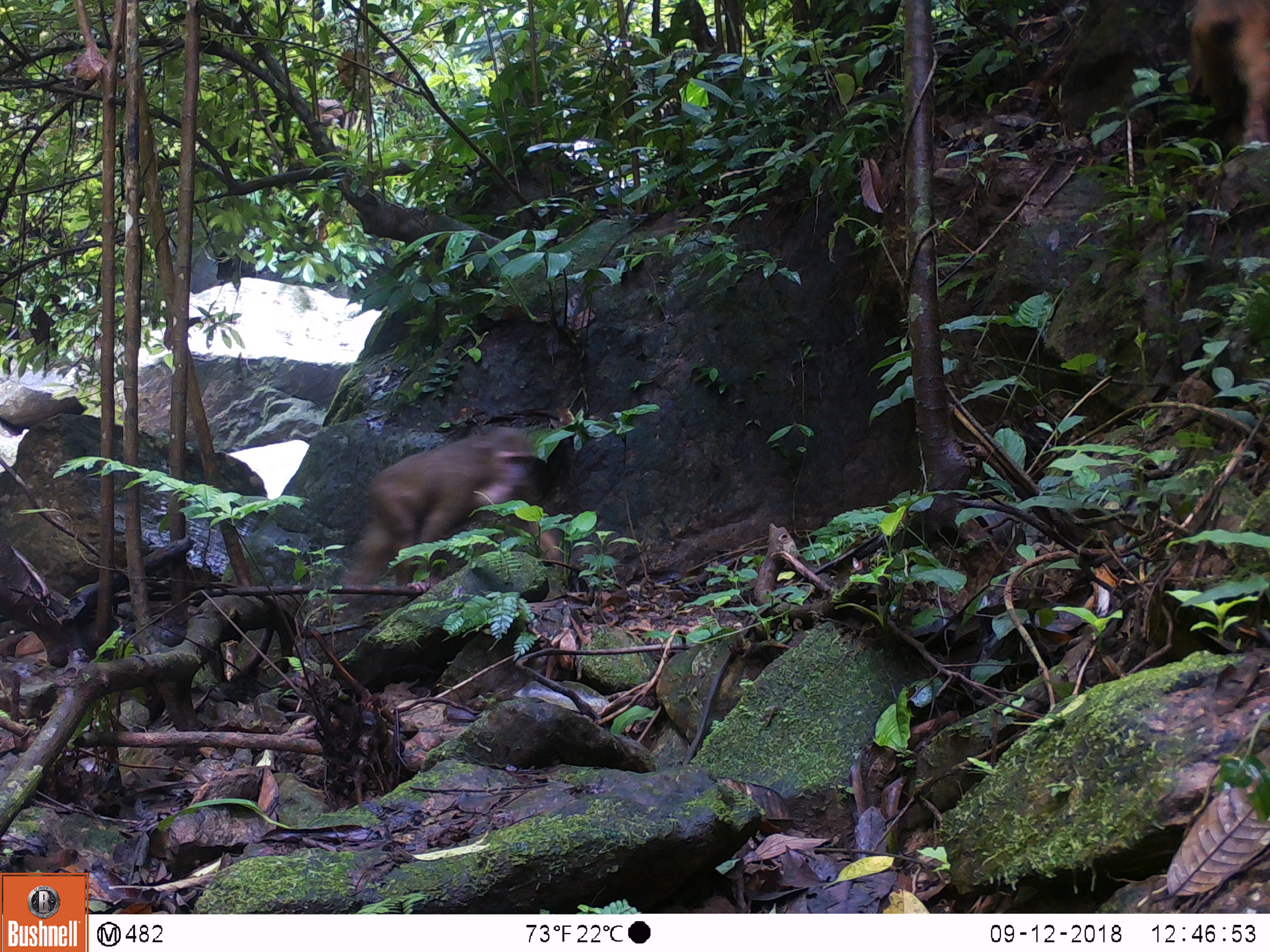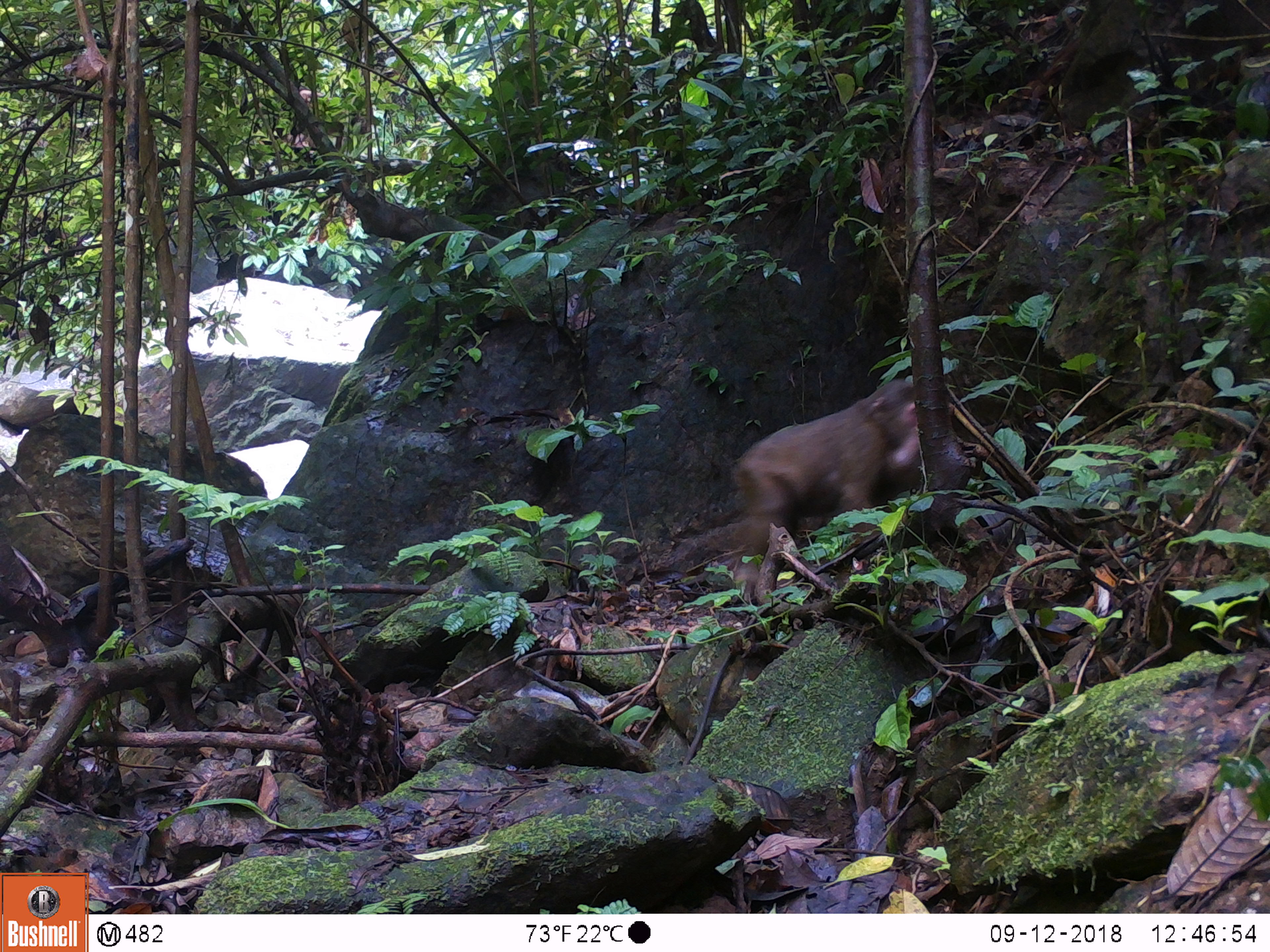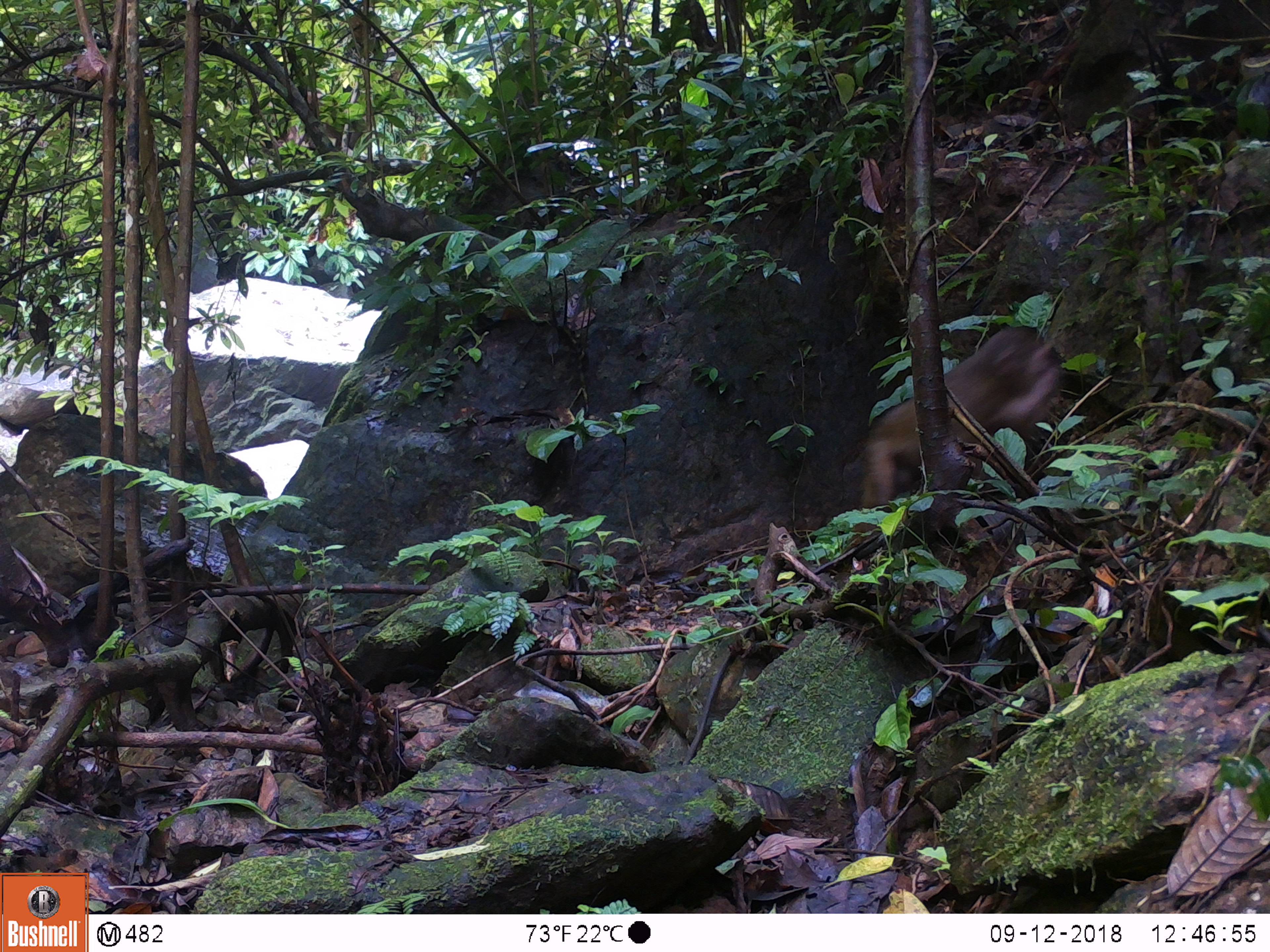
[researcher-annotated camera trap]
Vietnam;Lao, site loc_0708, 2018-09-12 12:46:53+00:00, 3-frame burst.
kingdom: Animalia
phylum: Chordata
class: Mammalia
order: Primates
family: Cercopithecidae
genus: Macaca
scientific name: Macaca arctoides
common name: stump-tailed macaque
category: stump tailed macaque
Stump tailed macaque (stump-tailed macaque) (Macaca arctoides). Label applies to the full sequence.